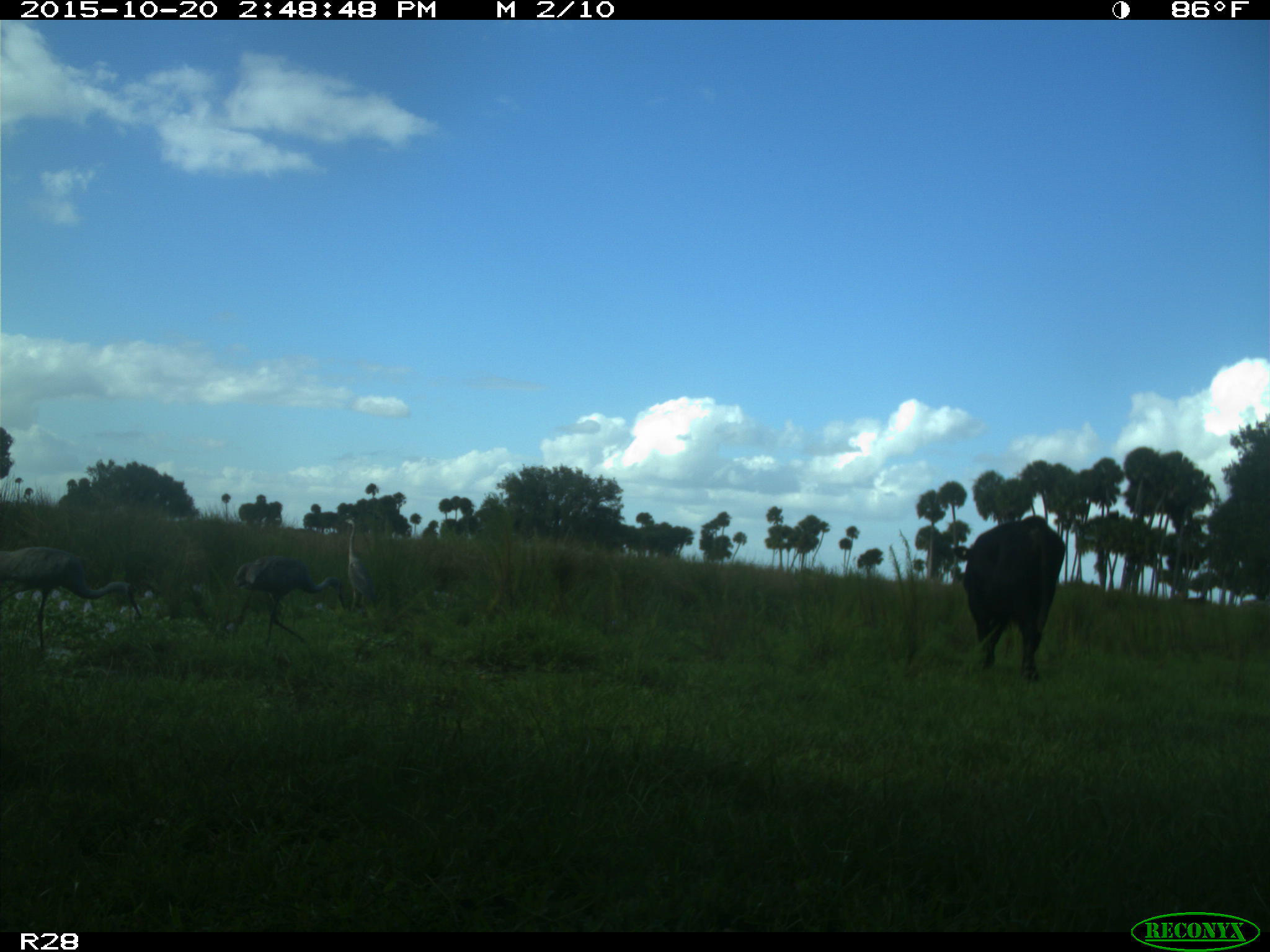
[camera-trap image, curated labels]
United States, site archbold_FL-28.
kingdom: Animalia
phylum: Chordata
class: Mammalia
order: Artiodactyla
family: Bovidae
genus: Bos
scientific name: Bos taurus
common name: domestic cow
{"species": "Bos taurus (domestic cow)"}